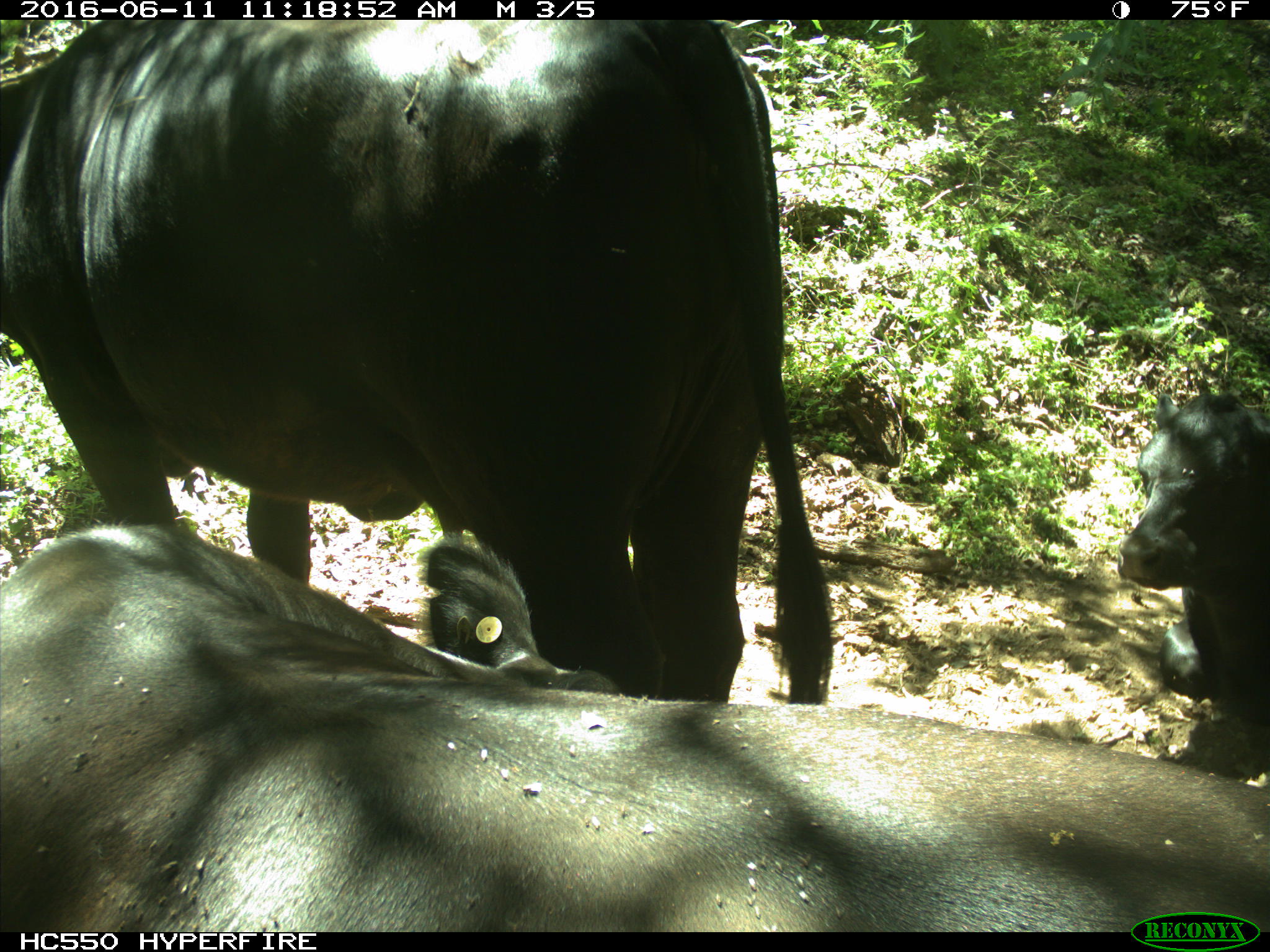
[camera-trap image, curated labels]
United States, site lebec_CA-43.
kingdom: Animalia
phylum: Chordata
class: Mammalia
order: Artiodactyla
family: Bovidae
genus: Bos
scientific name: Bos taurus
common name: domestic cow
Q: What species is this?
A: Bos taurus (domestic cow).